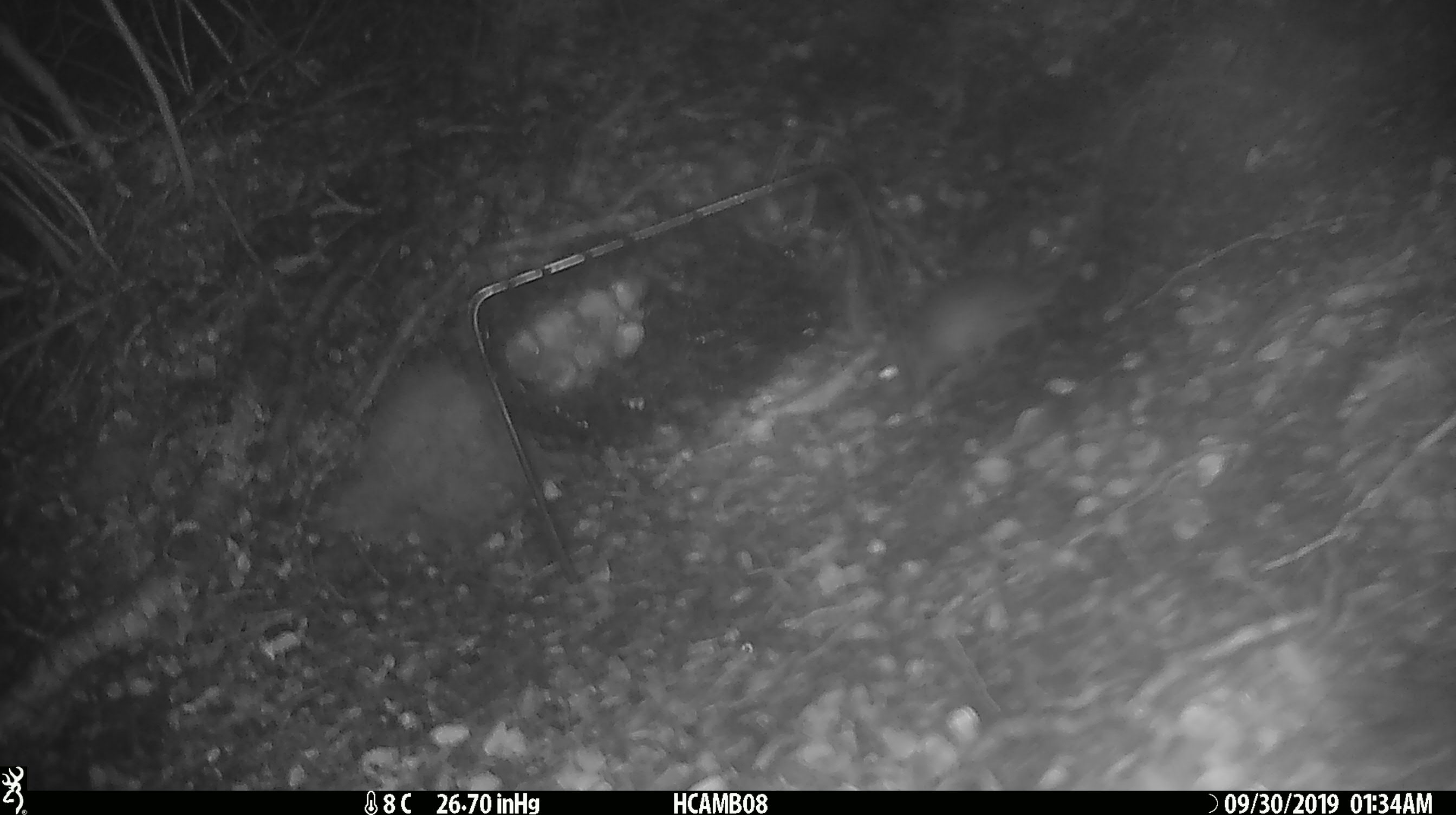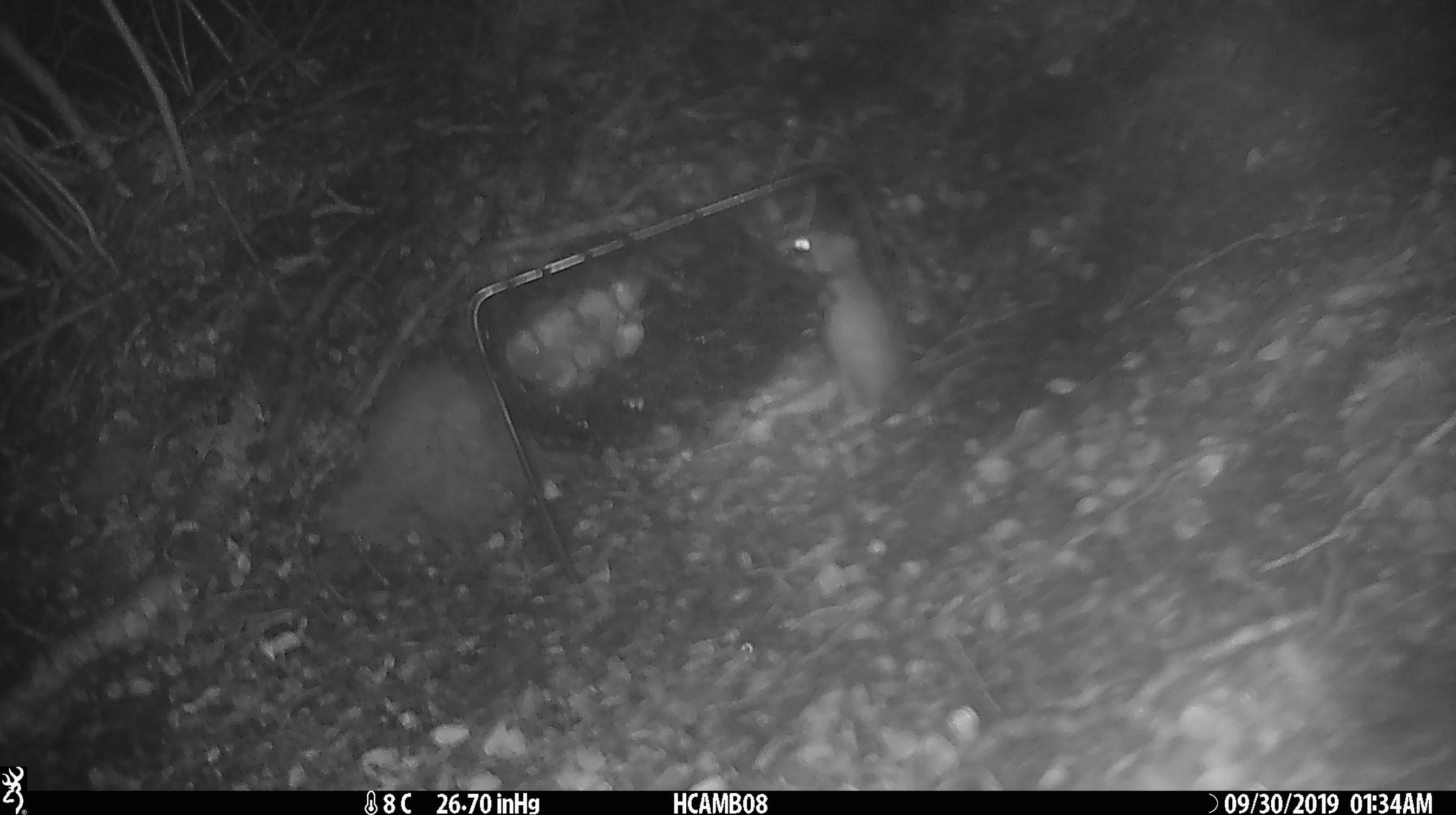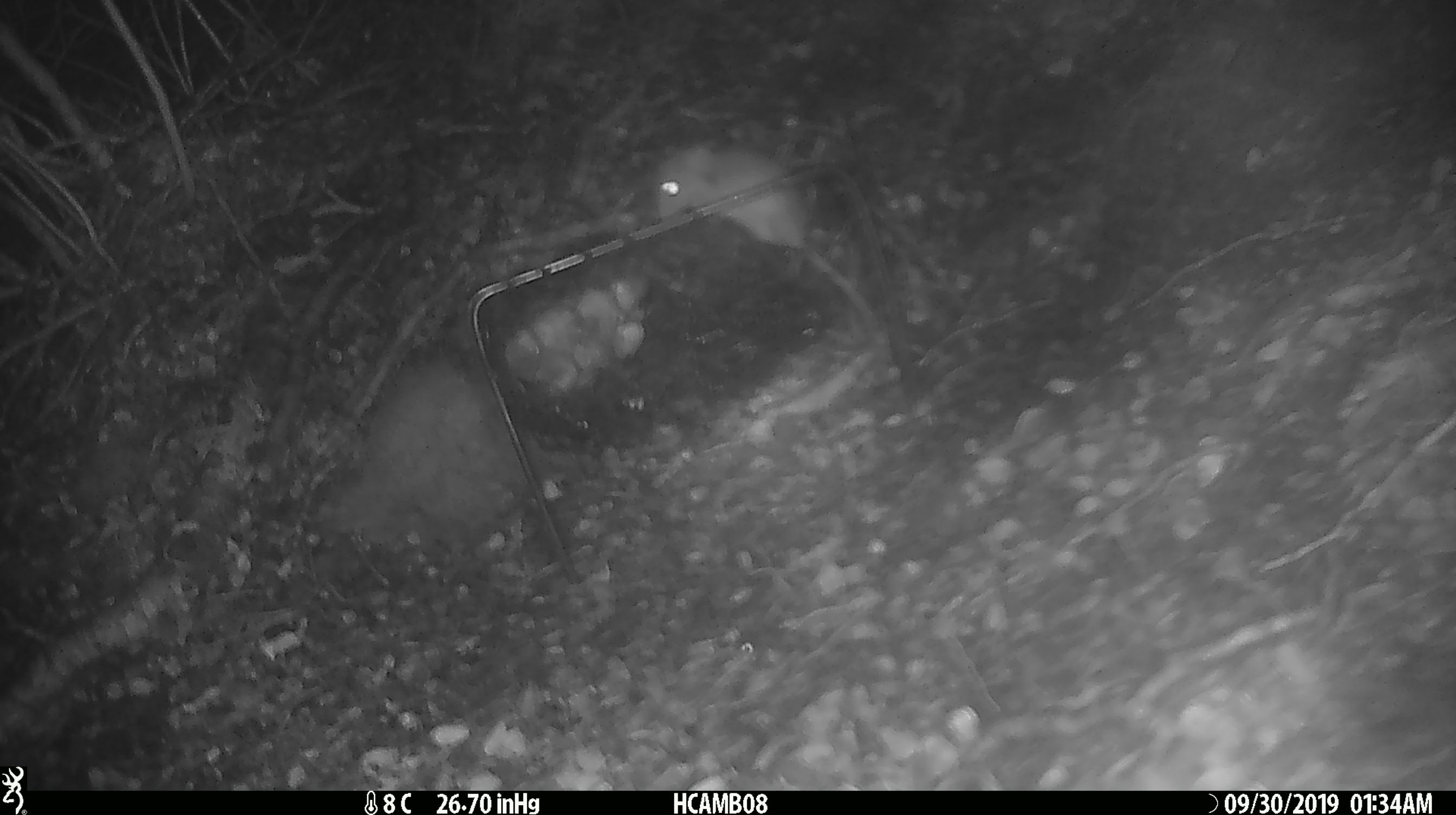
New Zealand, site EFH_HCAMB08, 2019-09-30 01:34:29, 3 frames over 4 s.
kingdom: Animalia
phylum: Chordata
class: Mammalia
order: Rodentia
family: Muridae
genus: Mus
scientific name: Mus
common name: mouse